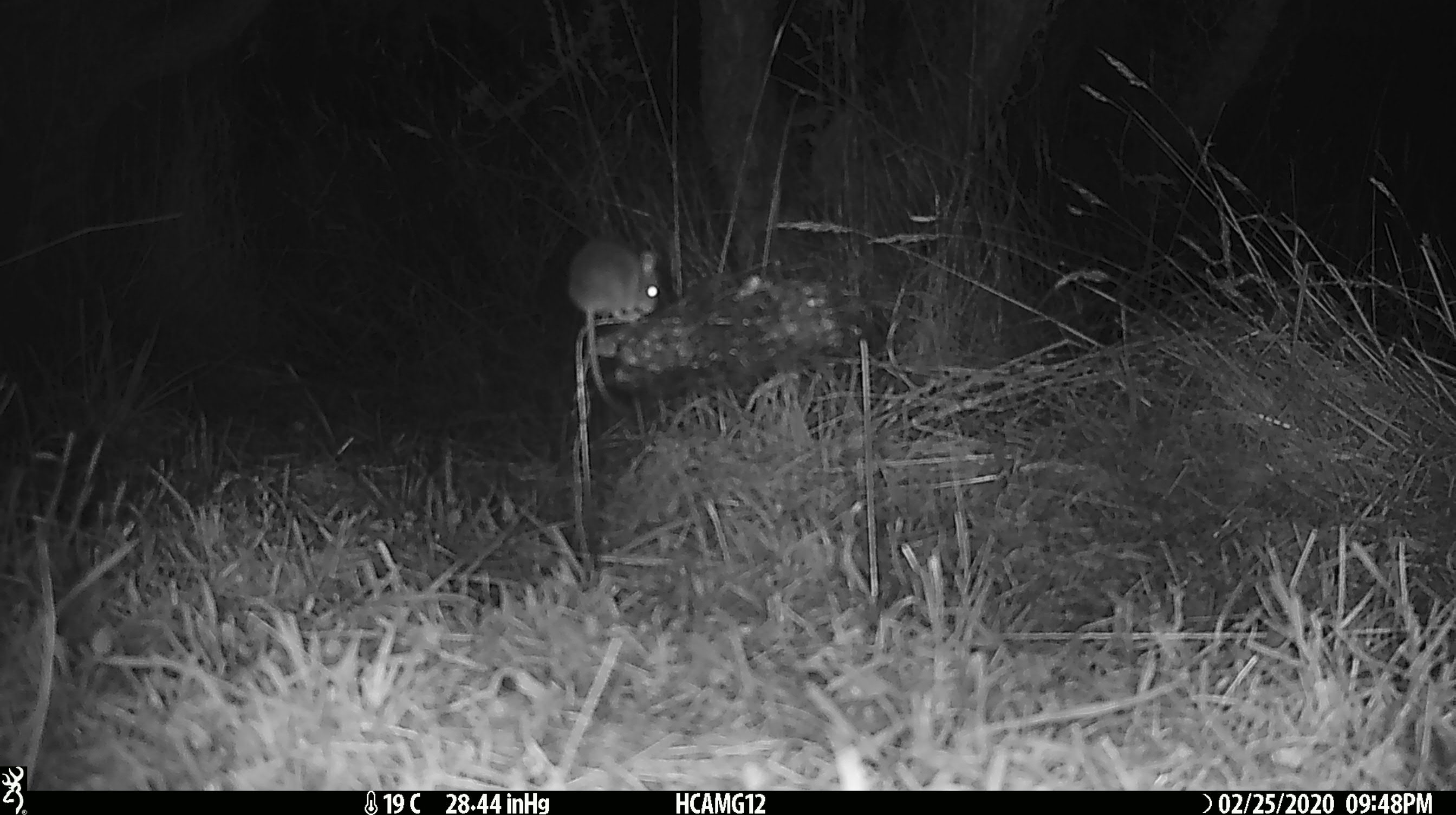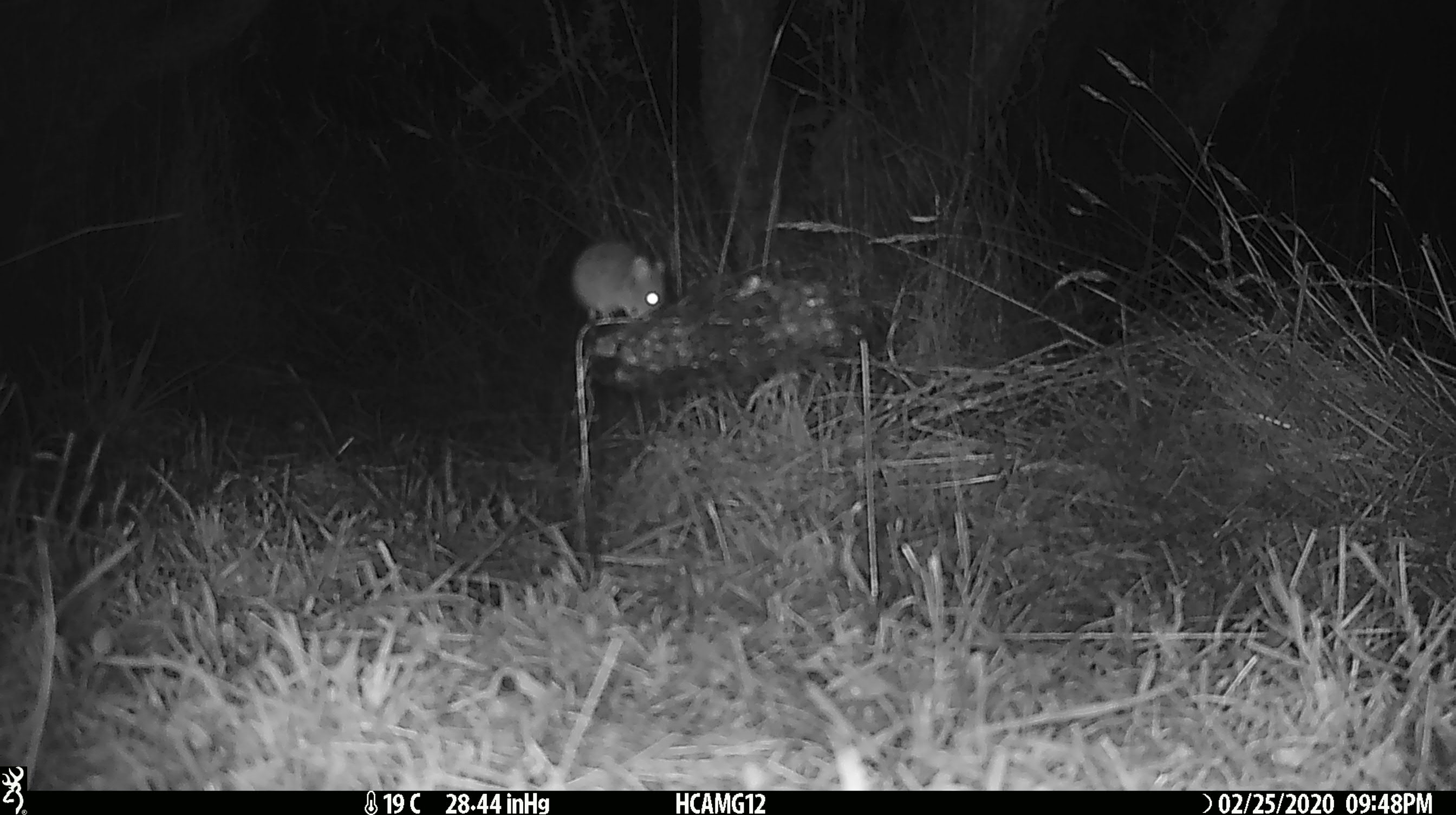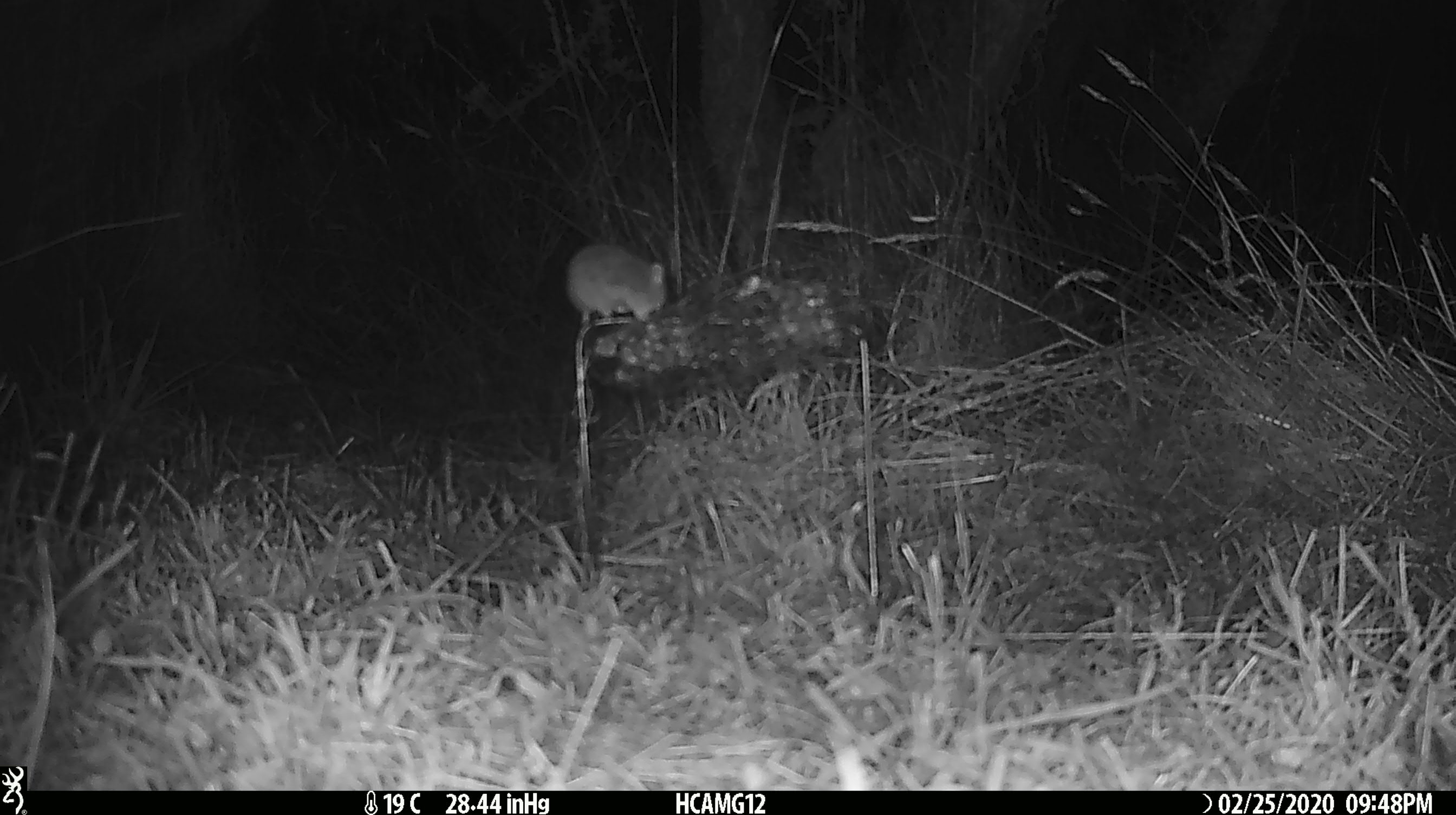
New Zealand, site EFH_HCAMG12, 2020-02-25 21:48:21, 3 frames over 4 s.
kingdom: Animalia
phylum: Chordata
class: Mammalia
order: Rodentia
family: Muridae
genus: Mus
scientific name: Mus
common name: mouse